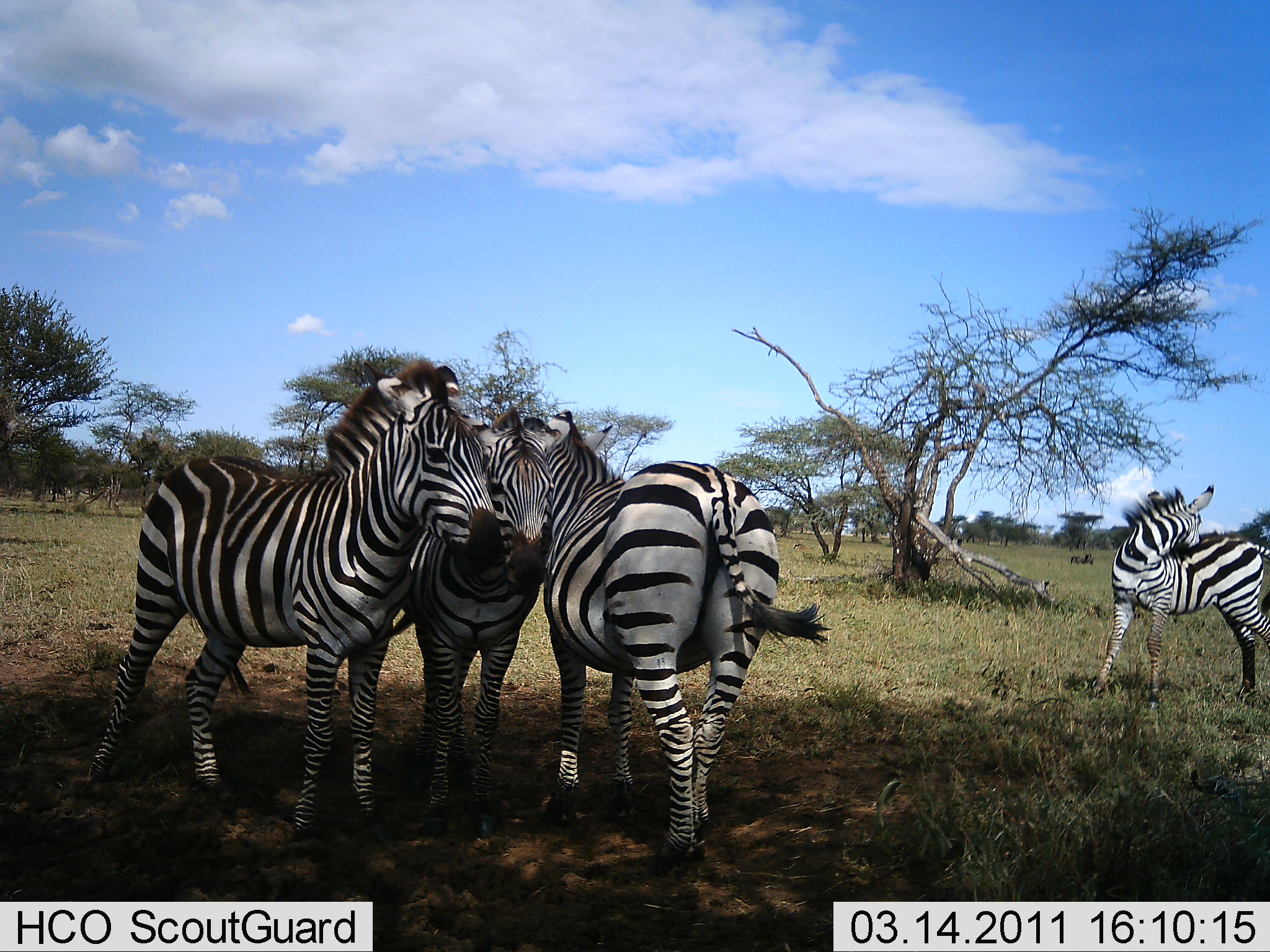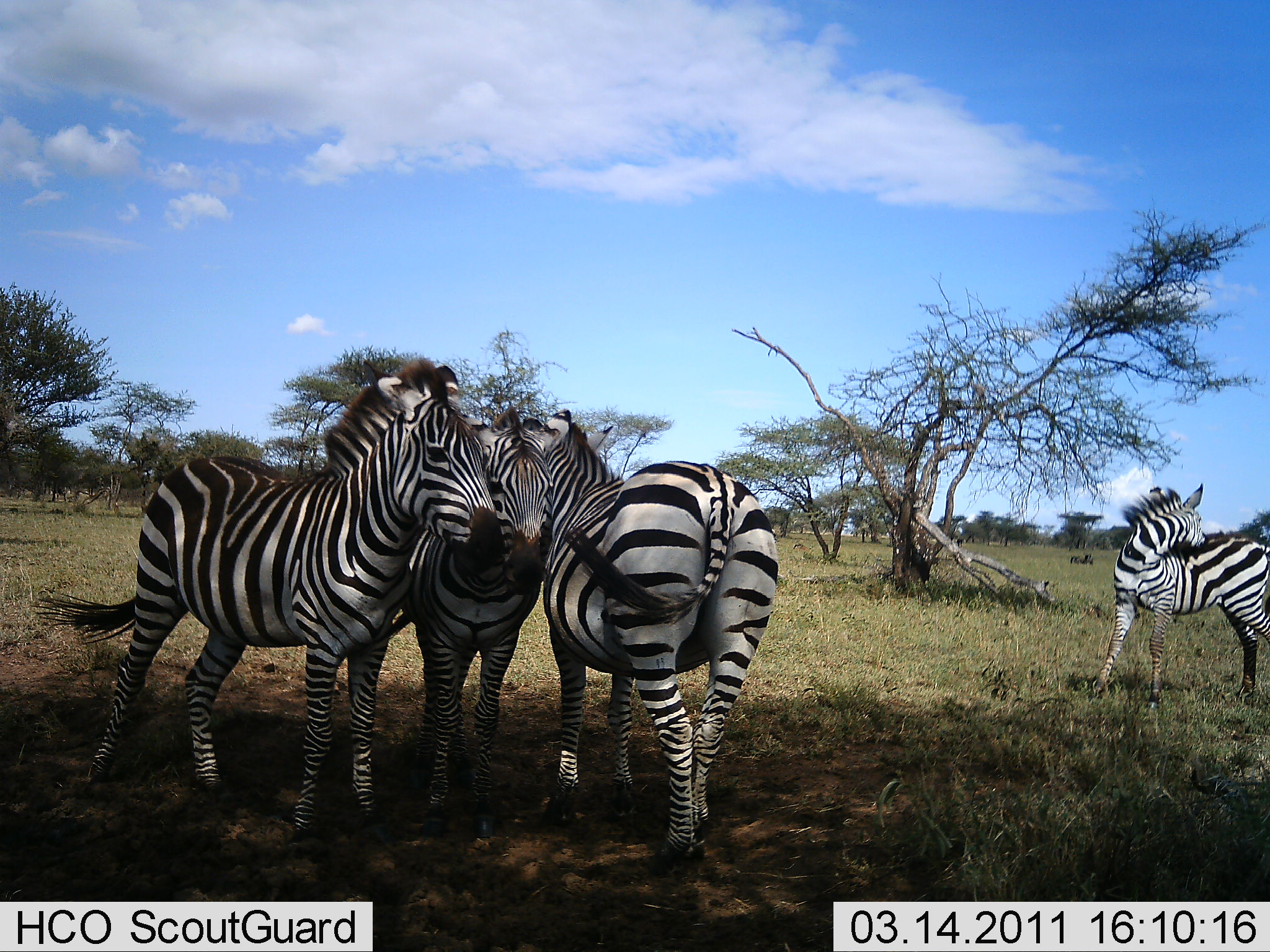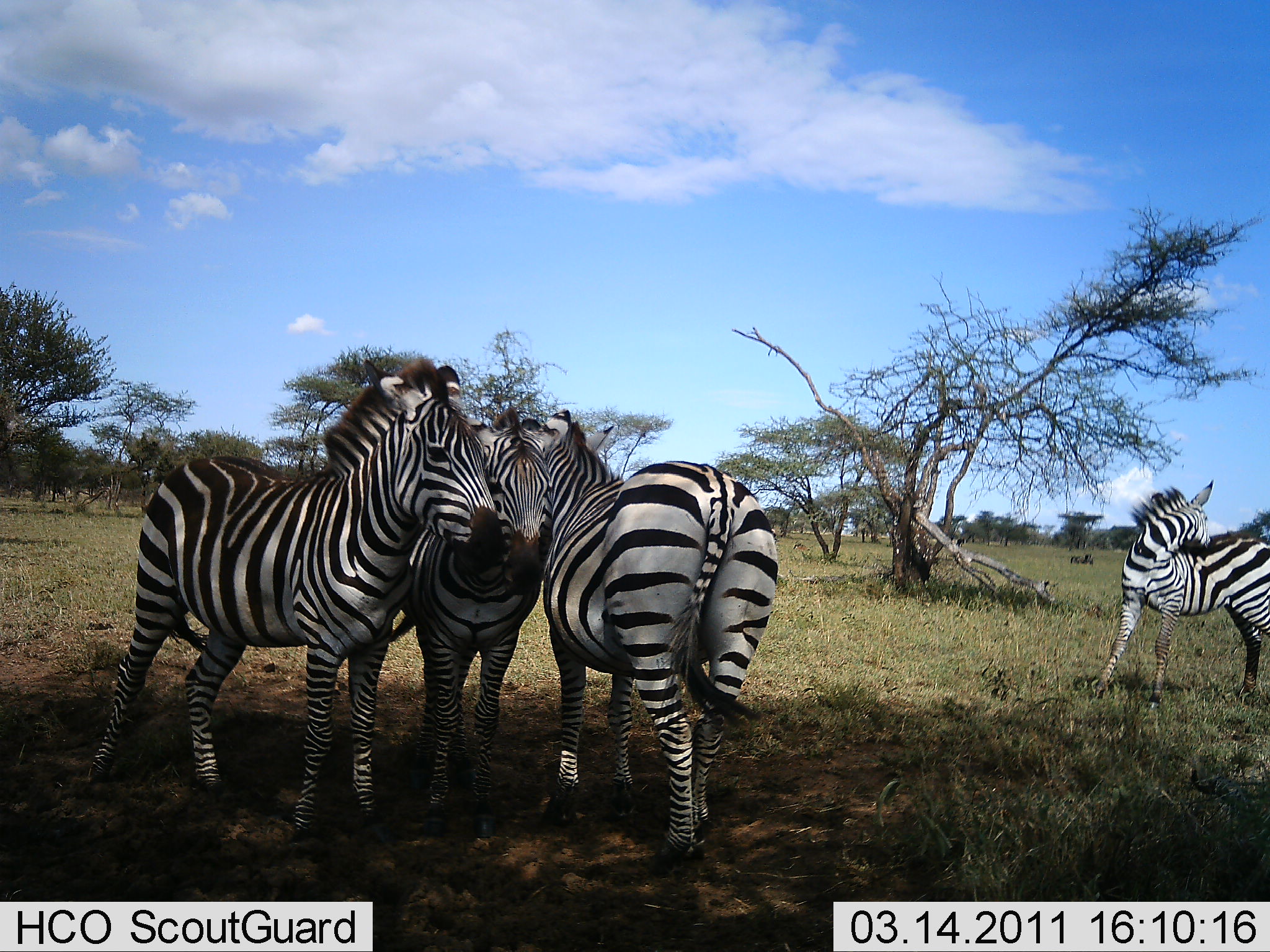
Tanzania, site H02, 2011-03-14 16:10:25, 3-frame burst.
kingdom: Animalia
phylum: Chordata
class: Mammalia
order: Perissodactyla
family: Equidae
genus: Equus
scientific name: Equus quagga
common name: plains zebra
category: zebra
Zebra (plains zebra) (Equus quagga), count 4. Behavior (volunteer vote fractions): standing 46%, resting 0%, moving 0%, interacting 77%. Young present (vote fraction): 8%. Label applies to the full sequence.